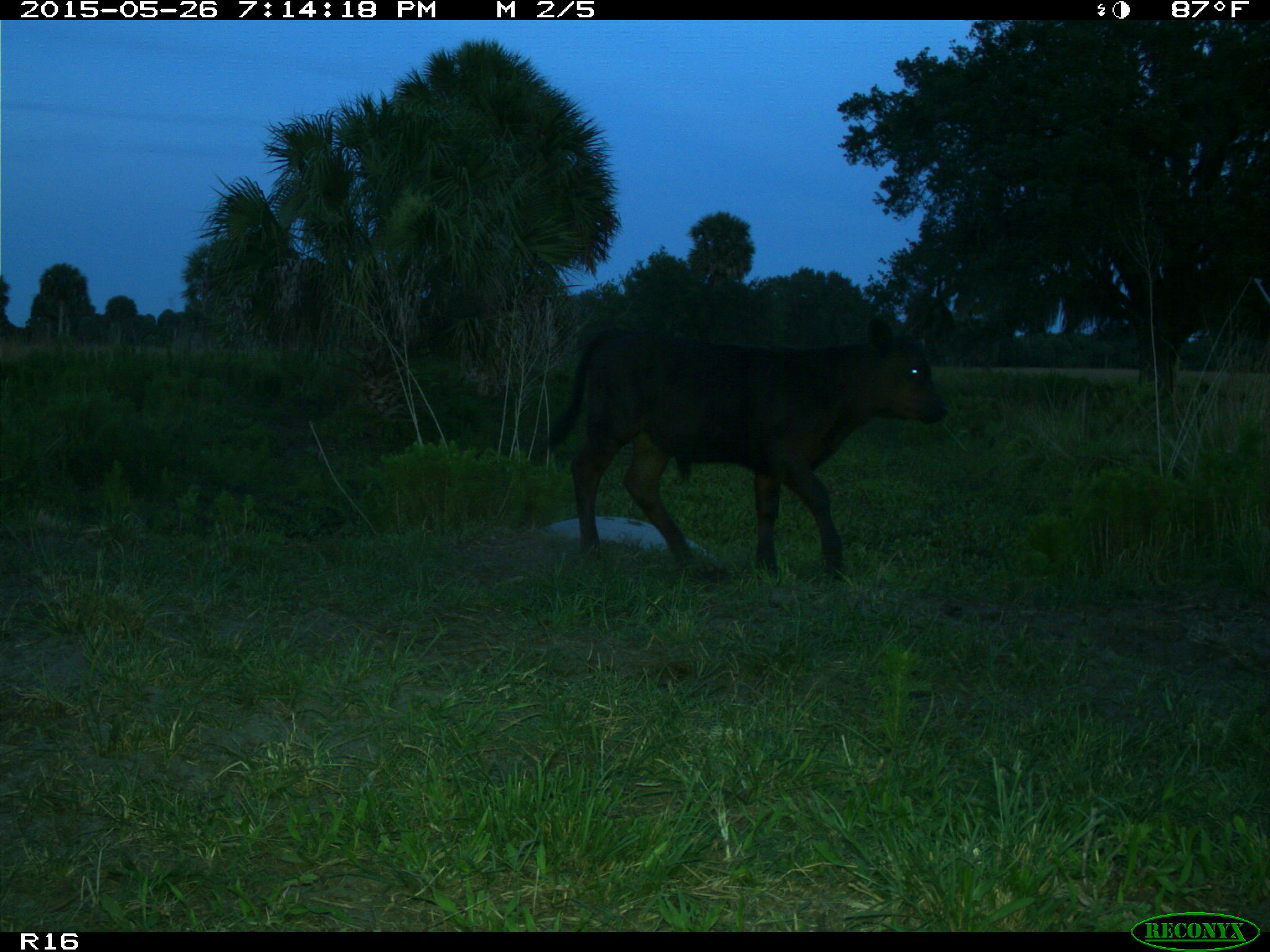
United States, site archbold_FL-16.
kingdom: Animalia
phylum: Chordata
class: Mammalia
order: Artiodactyla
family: Bovidae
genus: Bos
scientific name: Bos taurus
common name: domestic cow